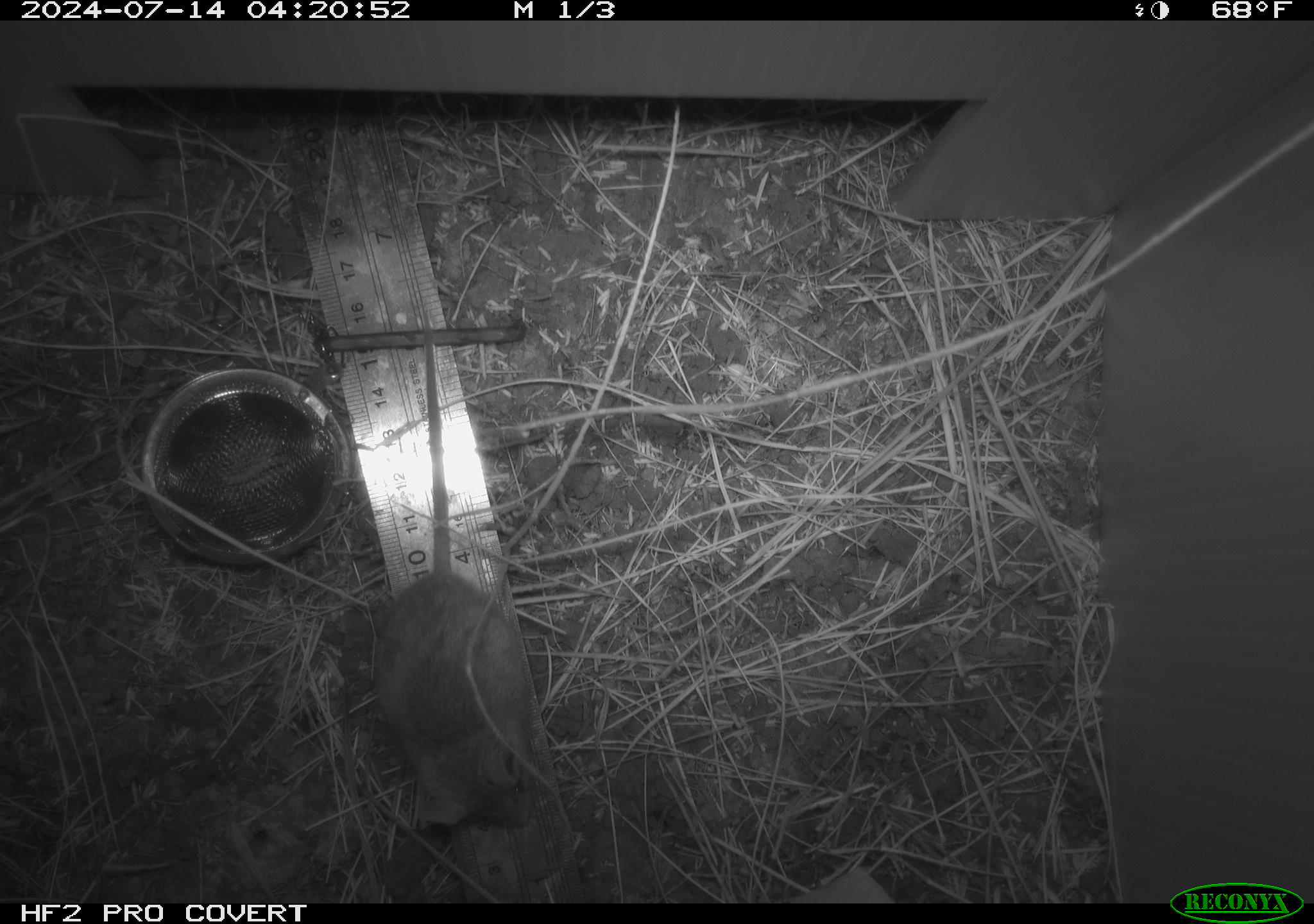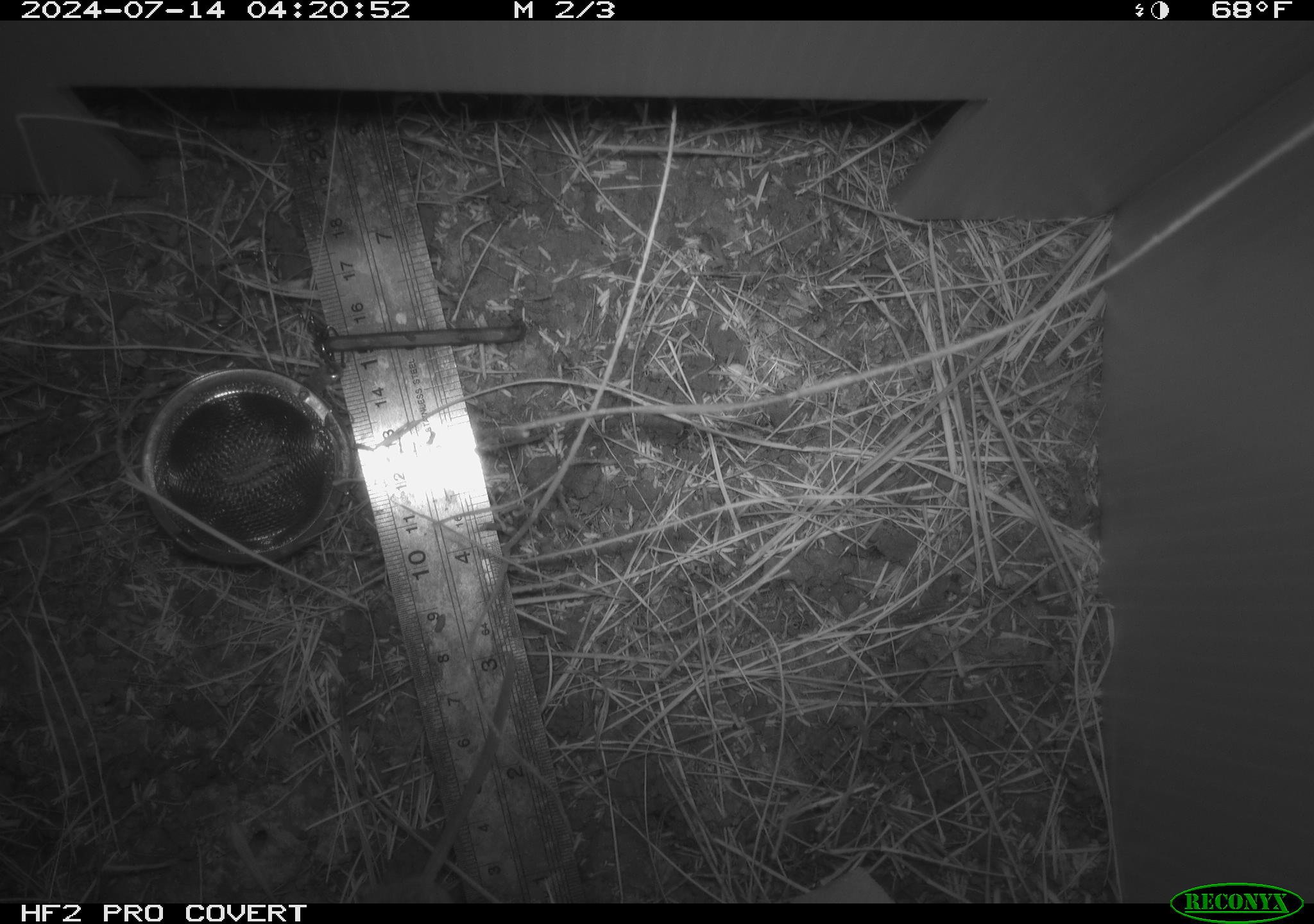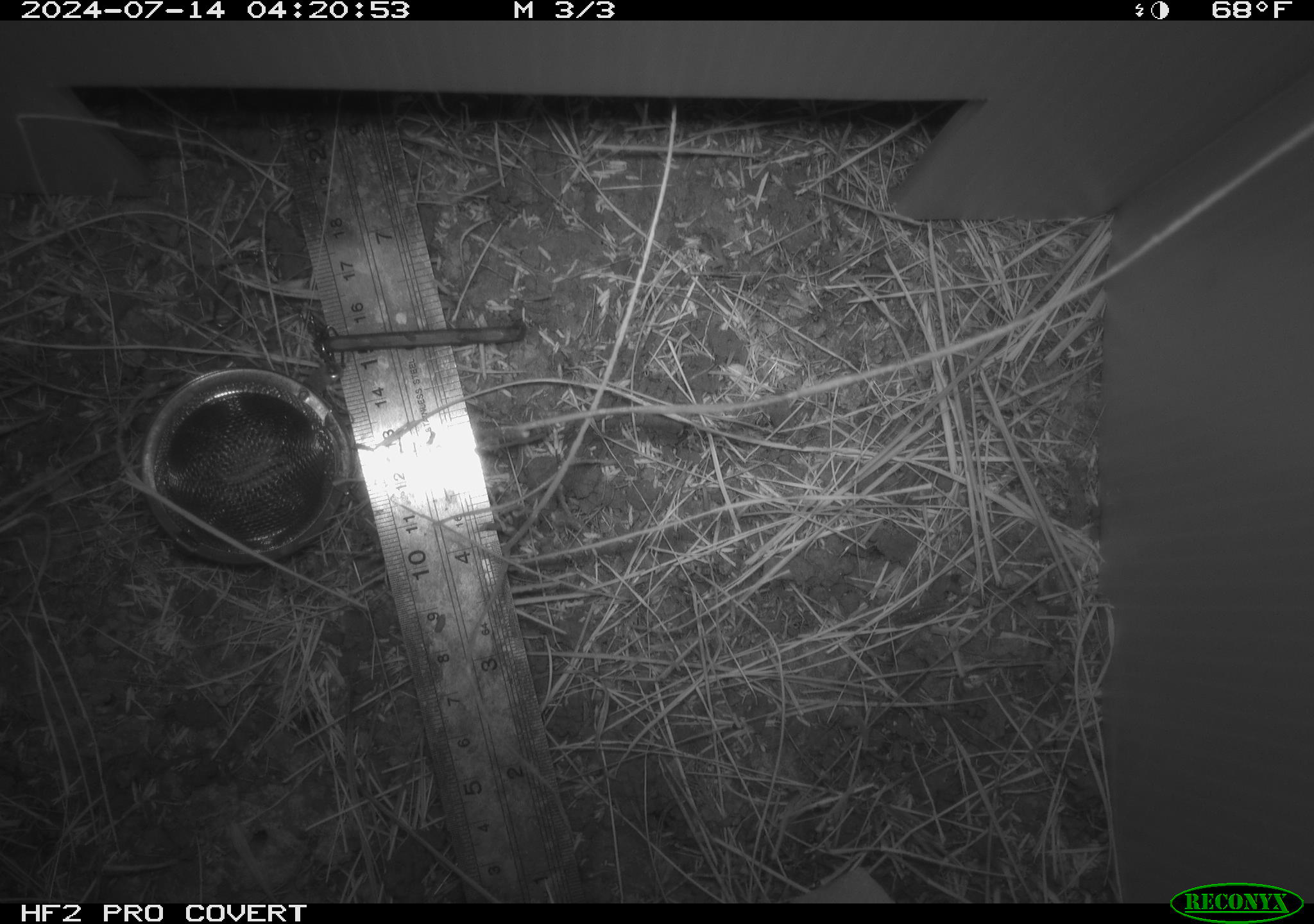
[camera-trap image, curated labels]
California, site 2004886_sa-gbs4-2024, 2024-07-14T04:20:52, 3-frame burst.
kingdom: Animalia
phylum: Chordata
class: Mammalia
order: Rodentia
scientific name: Rodentia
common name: mouse species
Mouse species (Rodentia).